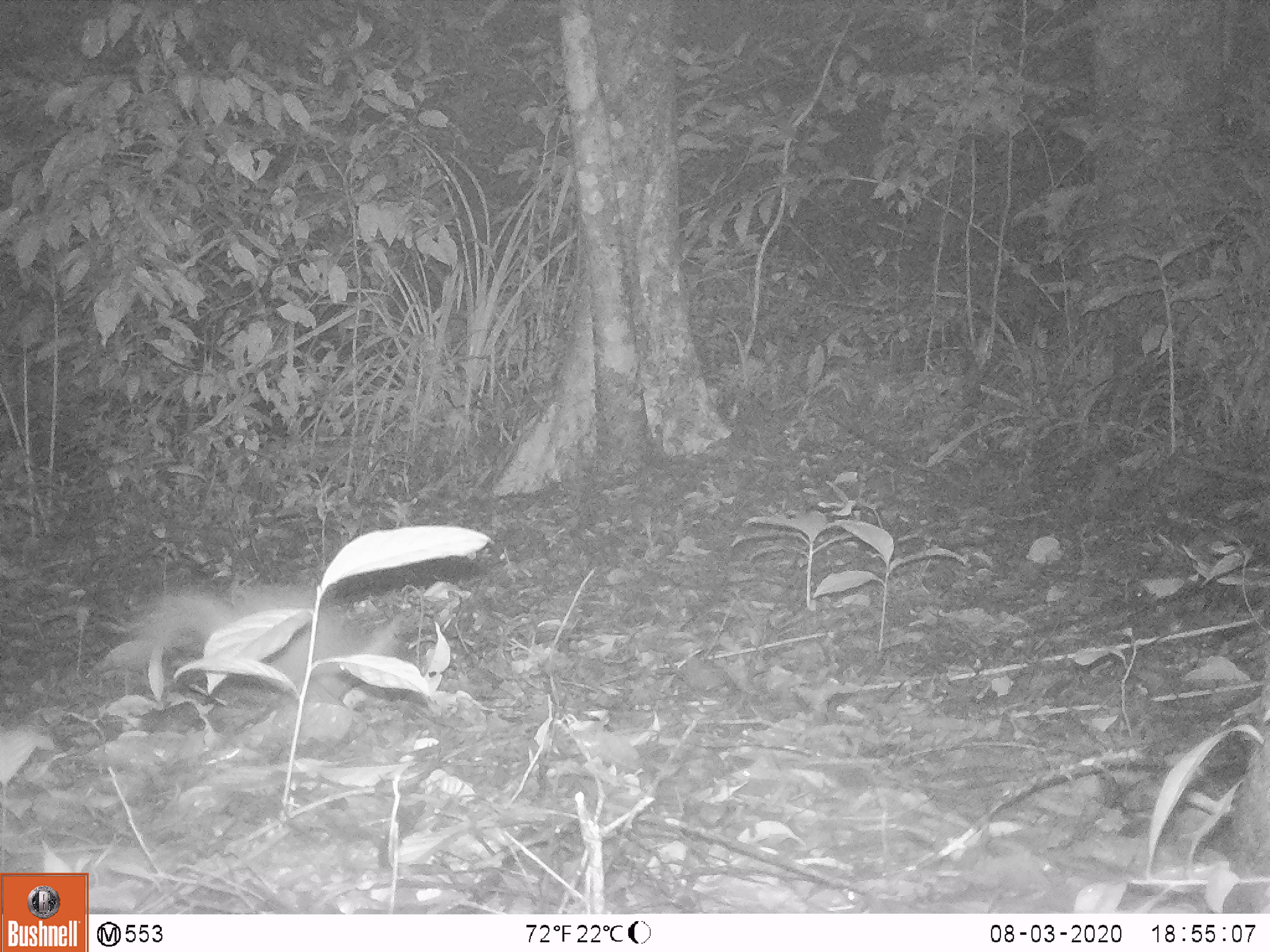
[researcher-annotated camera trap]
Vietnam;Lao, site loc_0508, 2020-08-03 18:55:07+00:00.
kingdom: Animalia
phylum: Chordata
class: Mammalia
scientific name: Mammalia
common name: mammal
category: unidentified small mammal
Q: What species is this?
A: Unidentified small mammal (mammal) (Mammalia).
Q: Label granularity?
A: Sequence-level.